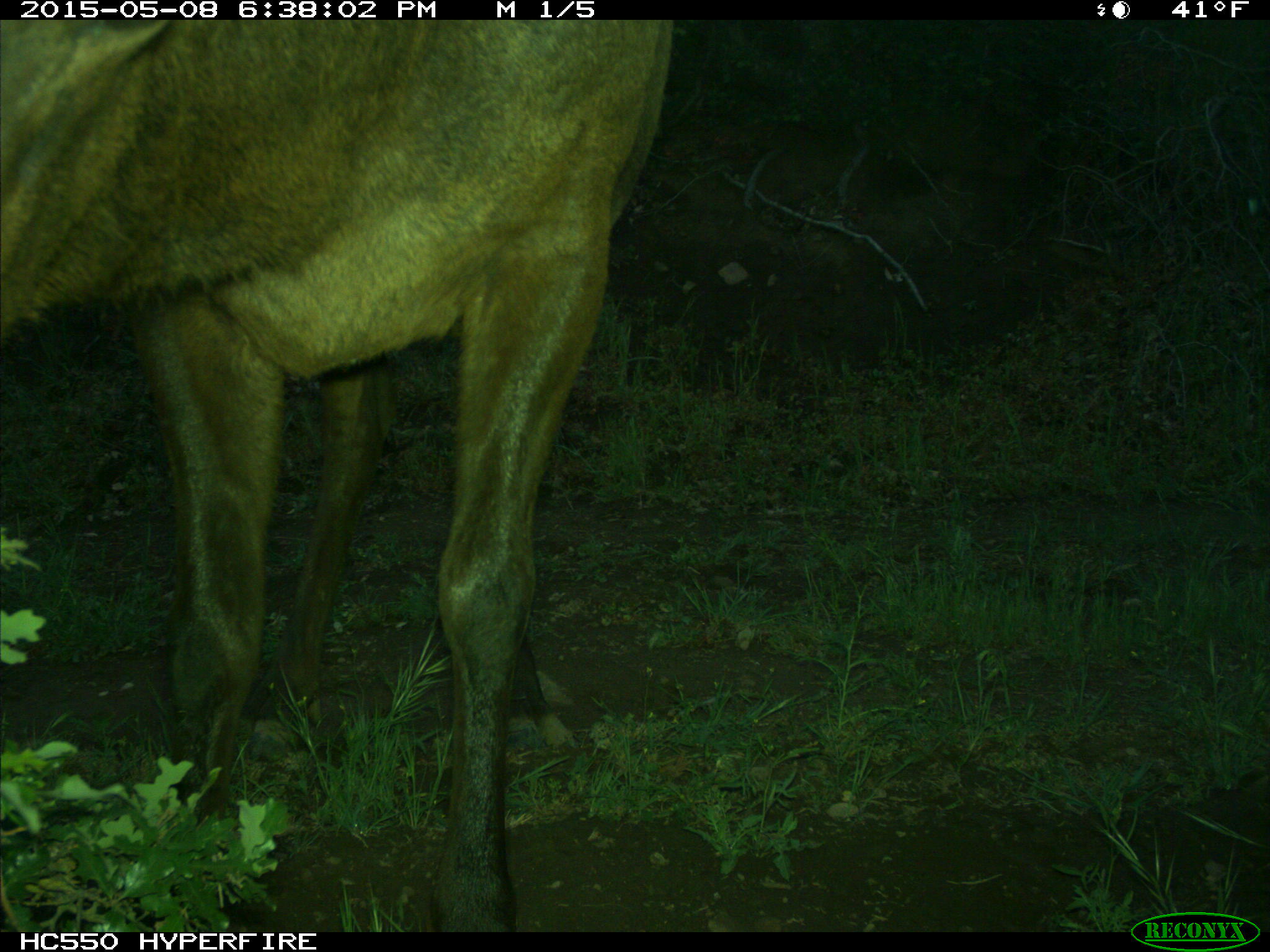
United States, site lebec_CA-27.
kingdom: Animalia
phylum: Chordata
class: Mammalia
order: Artiodactyla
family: Cervidae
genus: Cervus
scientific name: Cervus canadensis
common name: elk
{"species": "Cervus canadensis (elk)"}